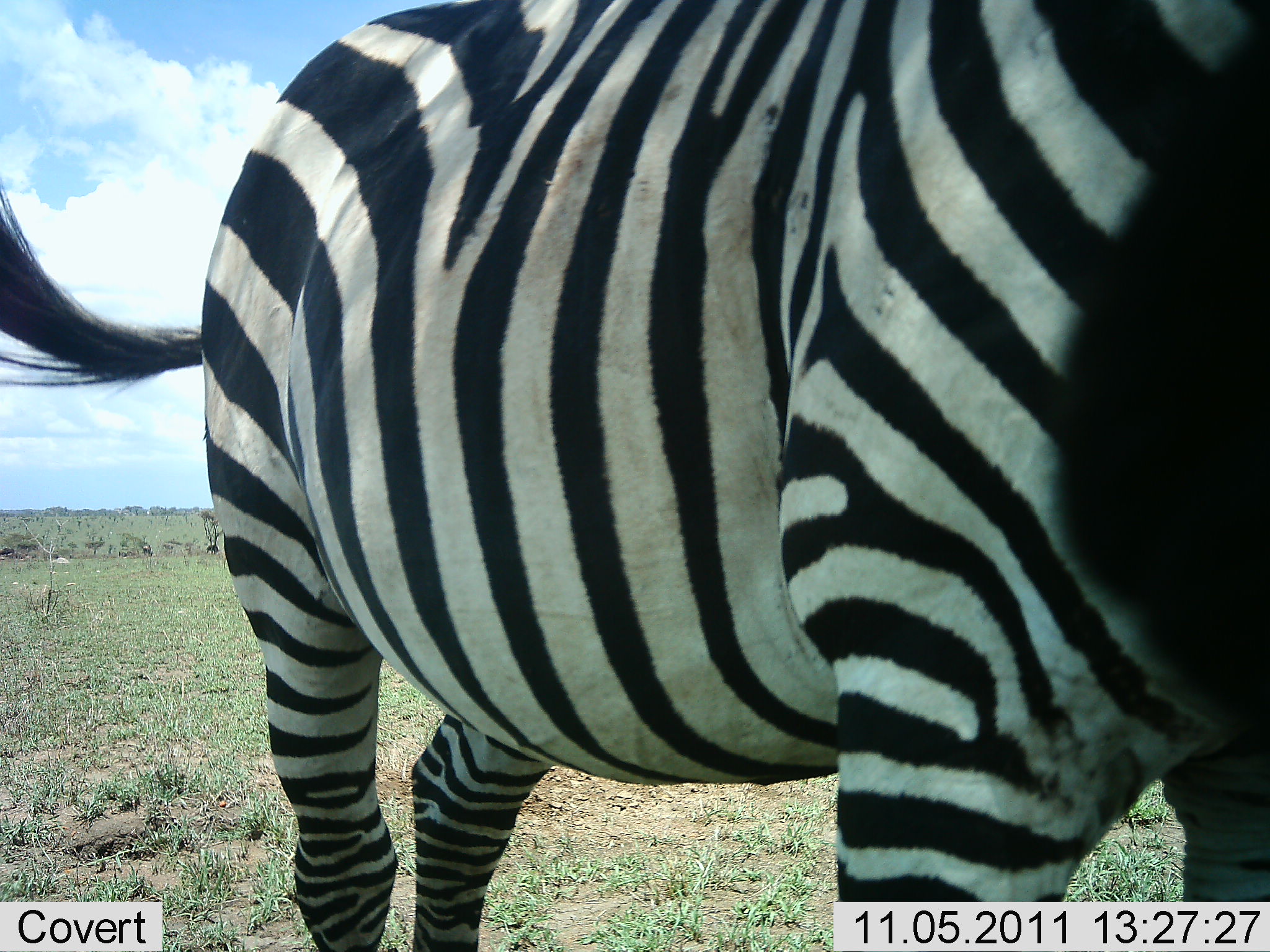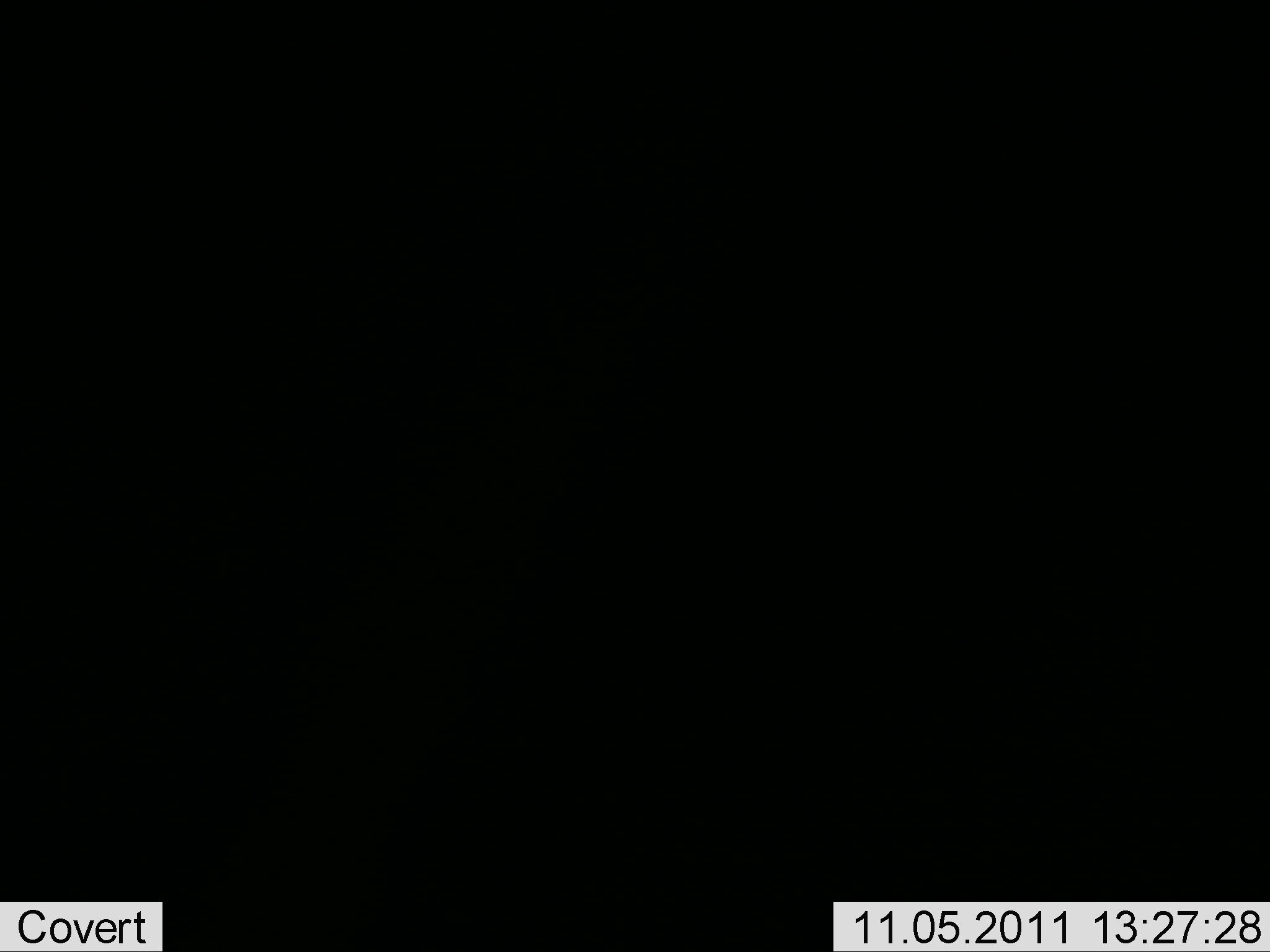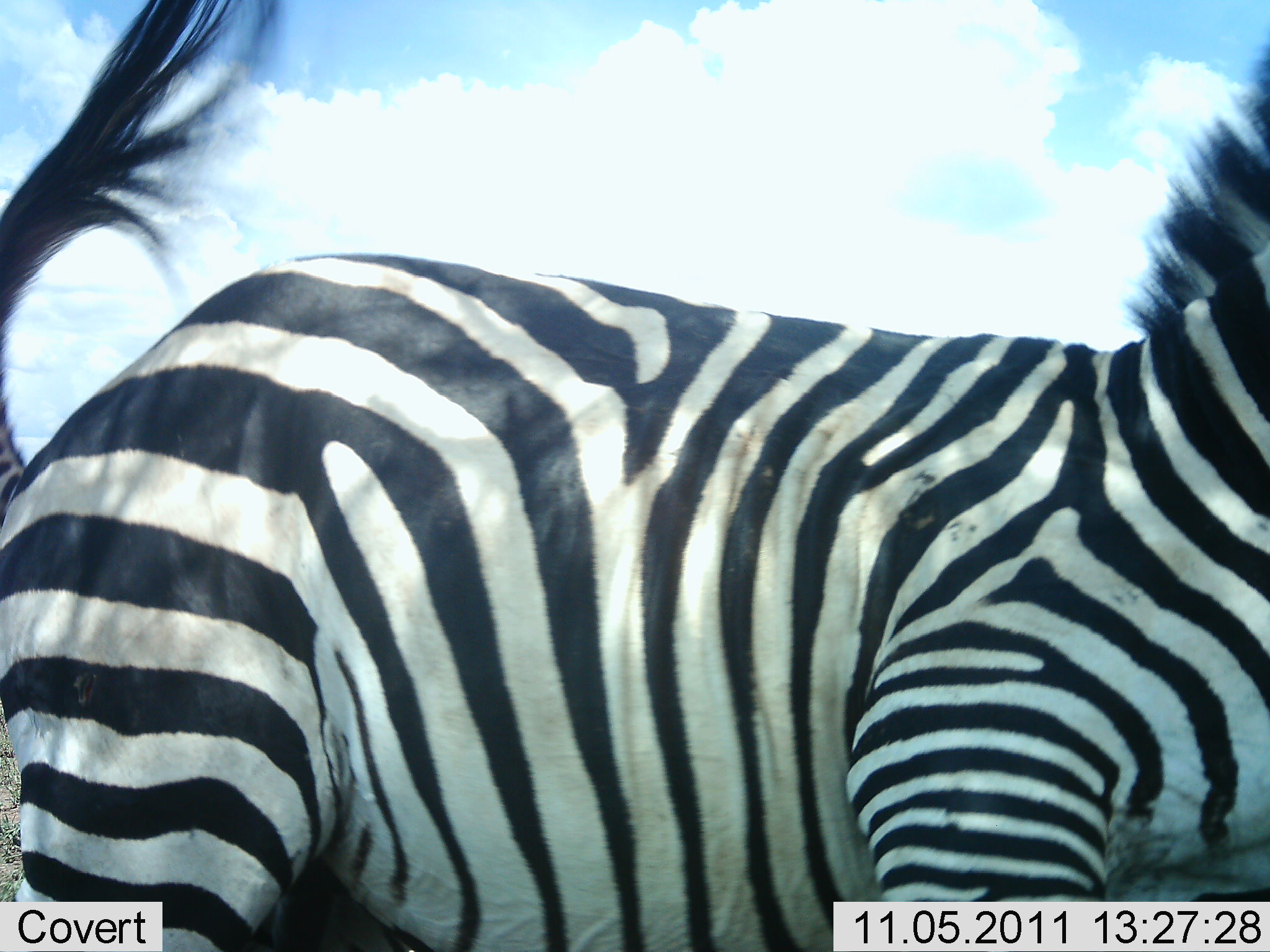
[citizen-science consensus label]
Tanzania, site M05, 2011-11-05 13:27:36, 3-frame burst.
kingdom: Animalia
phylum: Chordata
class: Mammalia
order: Perissodactyla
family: Equidae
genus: Equus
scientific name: Equus quagga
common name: plains zebra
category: zebra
Zebra (plains zebra) (Equus quagga), count 1. Behavior (volunteer vote fractions): standing 75%, resting 0%, moving 25%, interacting 0%. Young present (vote fraction): 0%. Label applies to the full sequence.